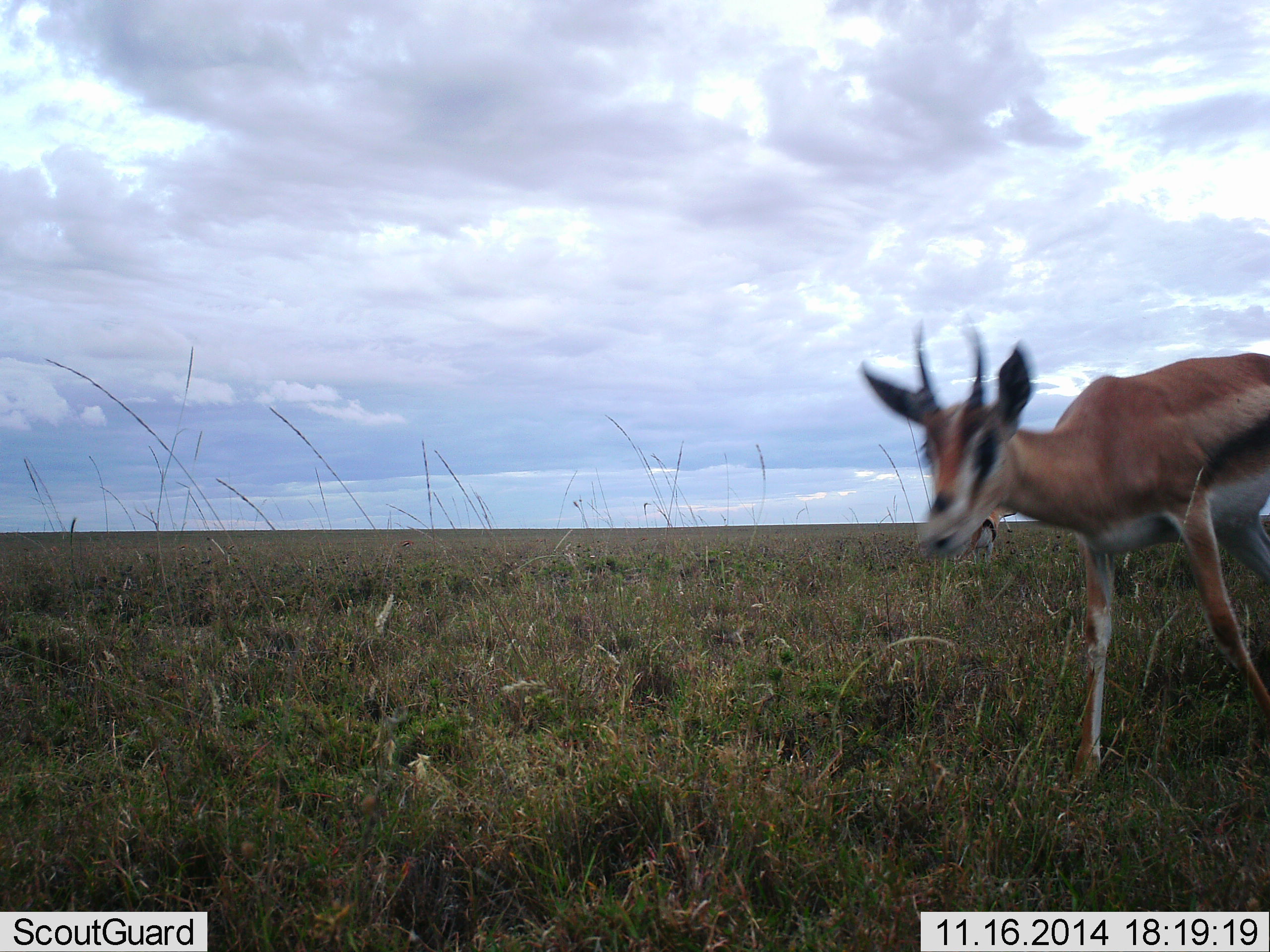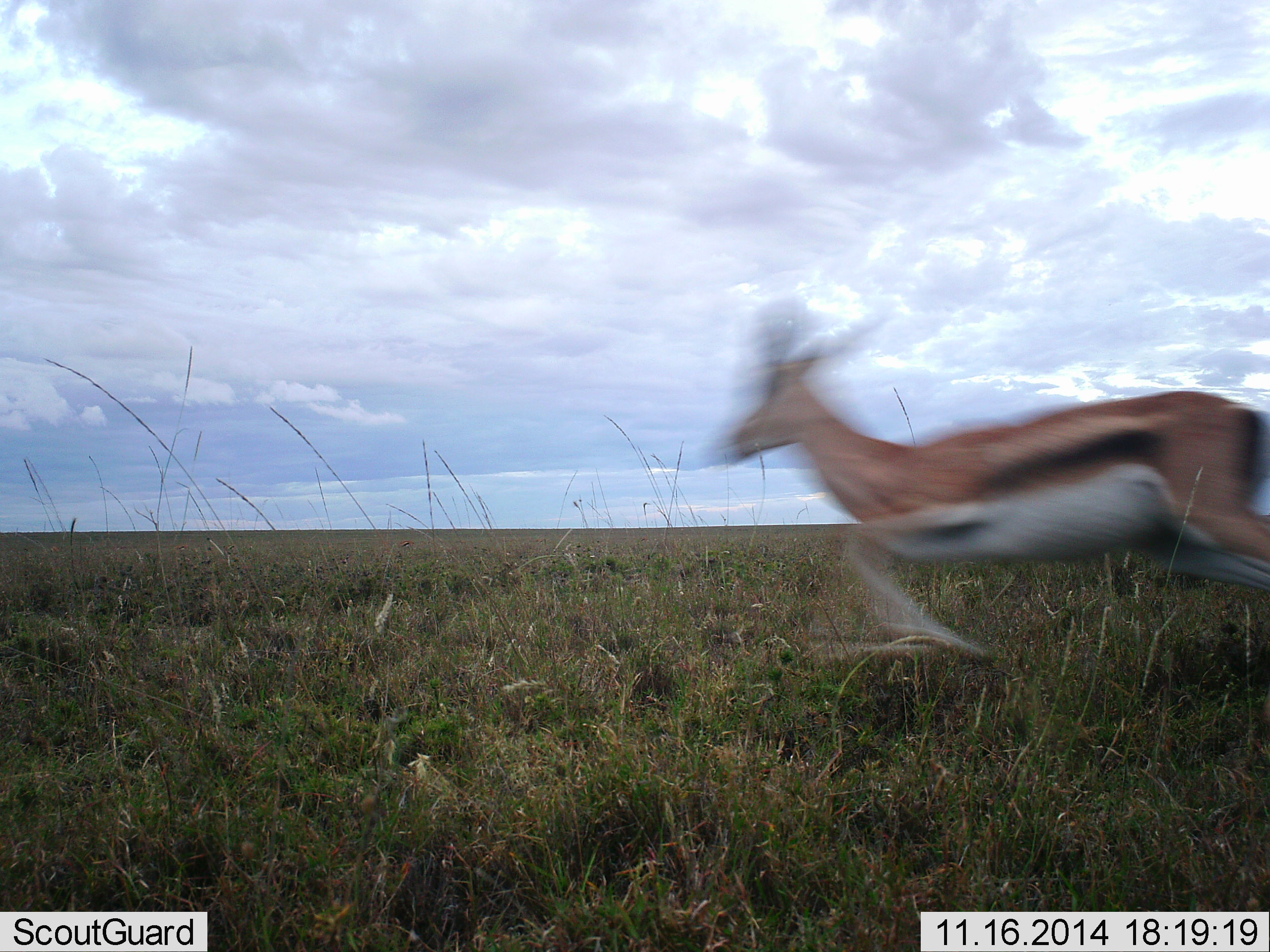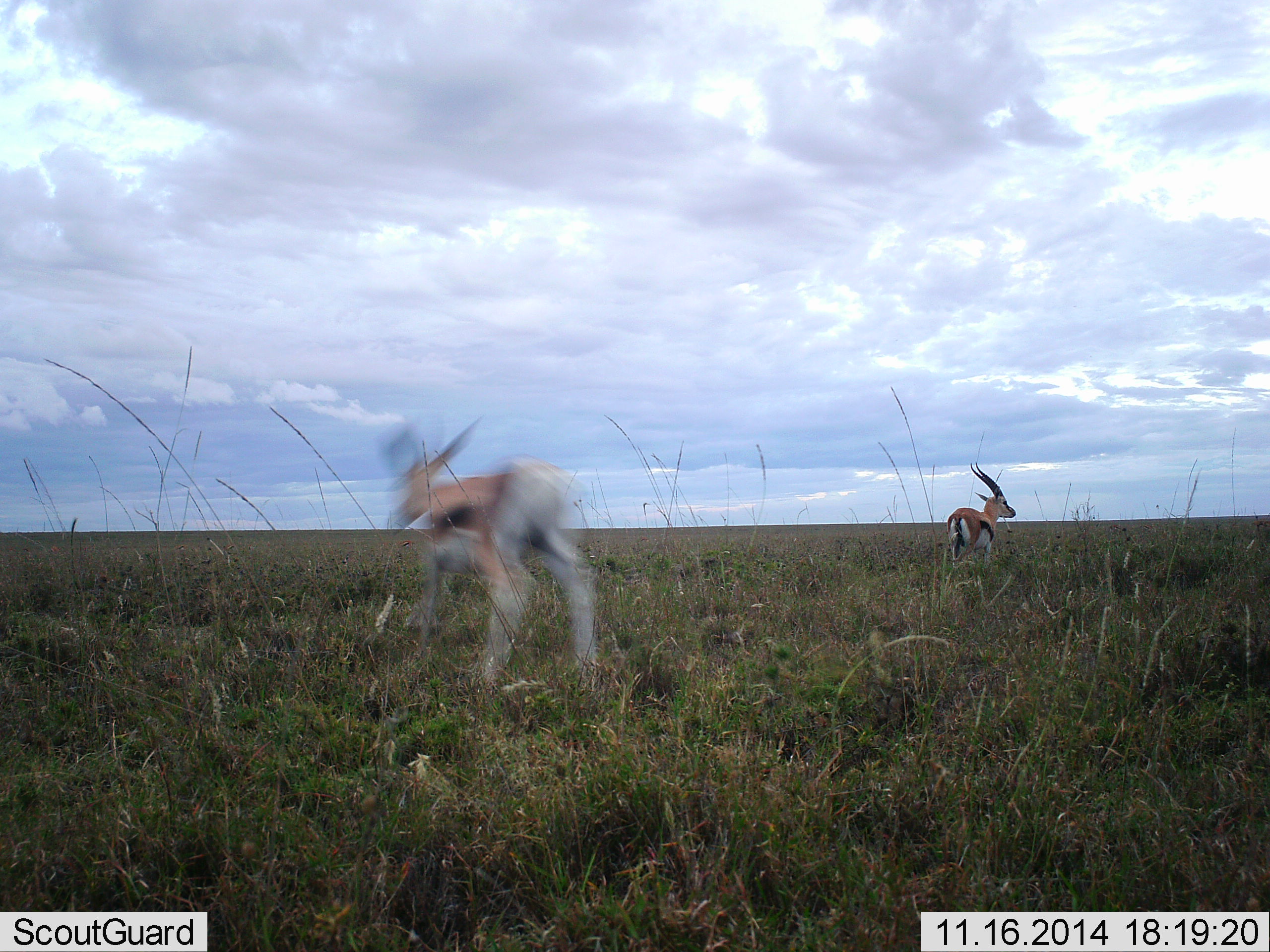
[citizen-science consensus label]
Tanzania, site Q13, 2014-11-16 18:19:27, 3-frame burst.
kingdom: Animalia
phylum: Chordata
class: Mammalia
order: Artiodactyla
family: Bovidae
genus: Eudorcas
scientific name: Eudorcas thomsonii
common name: thomson's gazelle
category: gazellethomsons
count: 2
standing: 58%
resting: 0%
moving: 83%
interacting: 0%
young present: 0%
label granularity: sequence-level